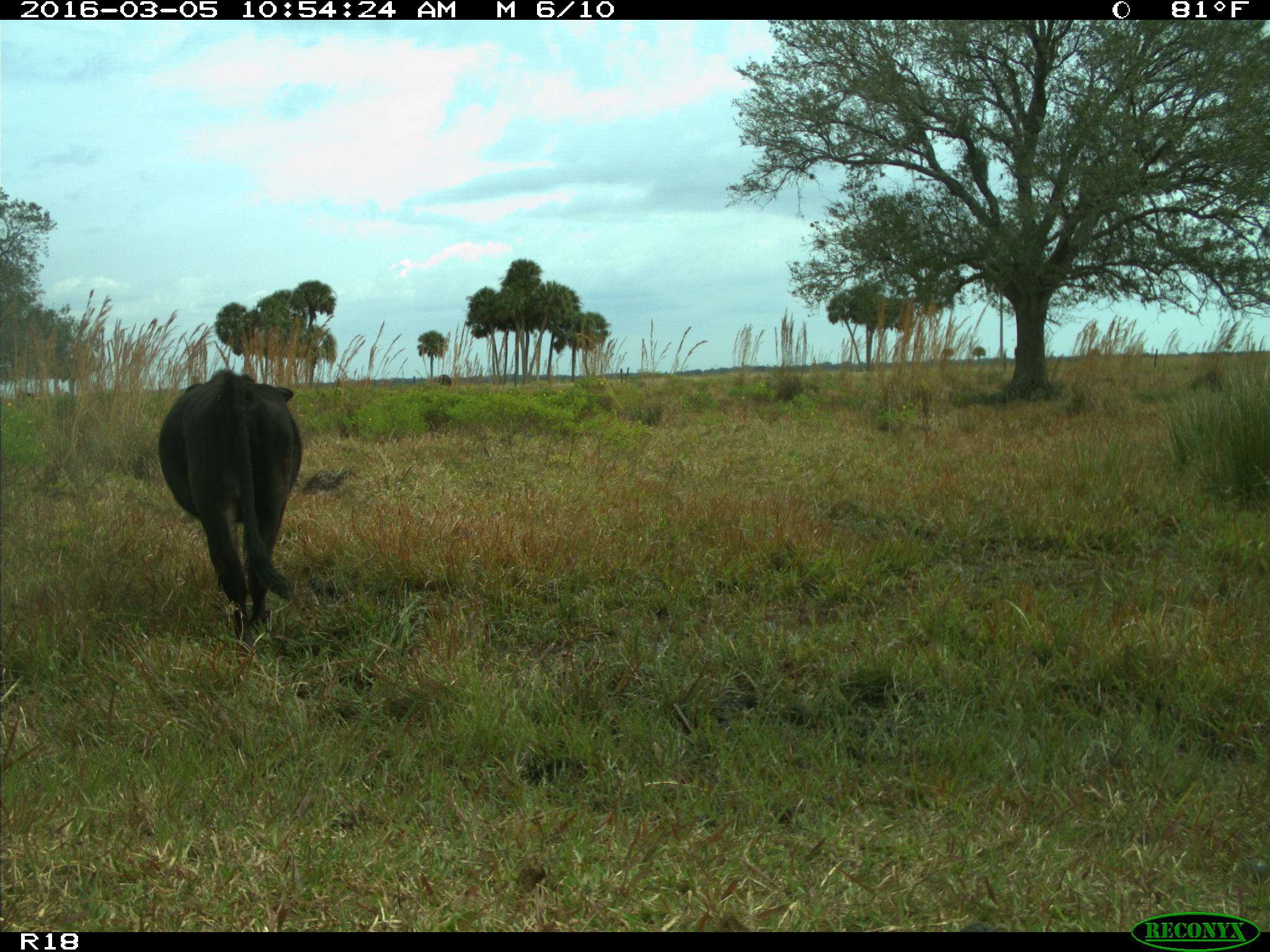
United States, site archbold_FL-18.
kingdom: Animalia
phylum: Chordata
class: Mammalia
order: Artiodactyla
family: Bovidae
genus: Bos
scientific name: Bos taurus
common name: domestic cow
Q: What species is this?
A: Bos taurus (domestic cow).